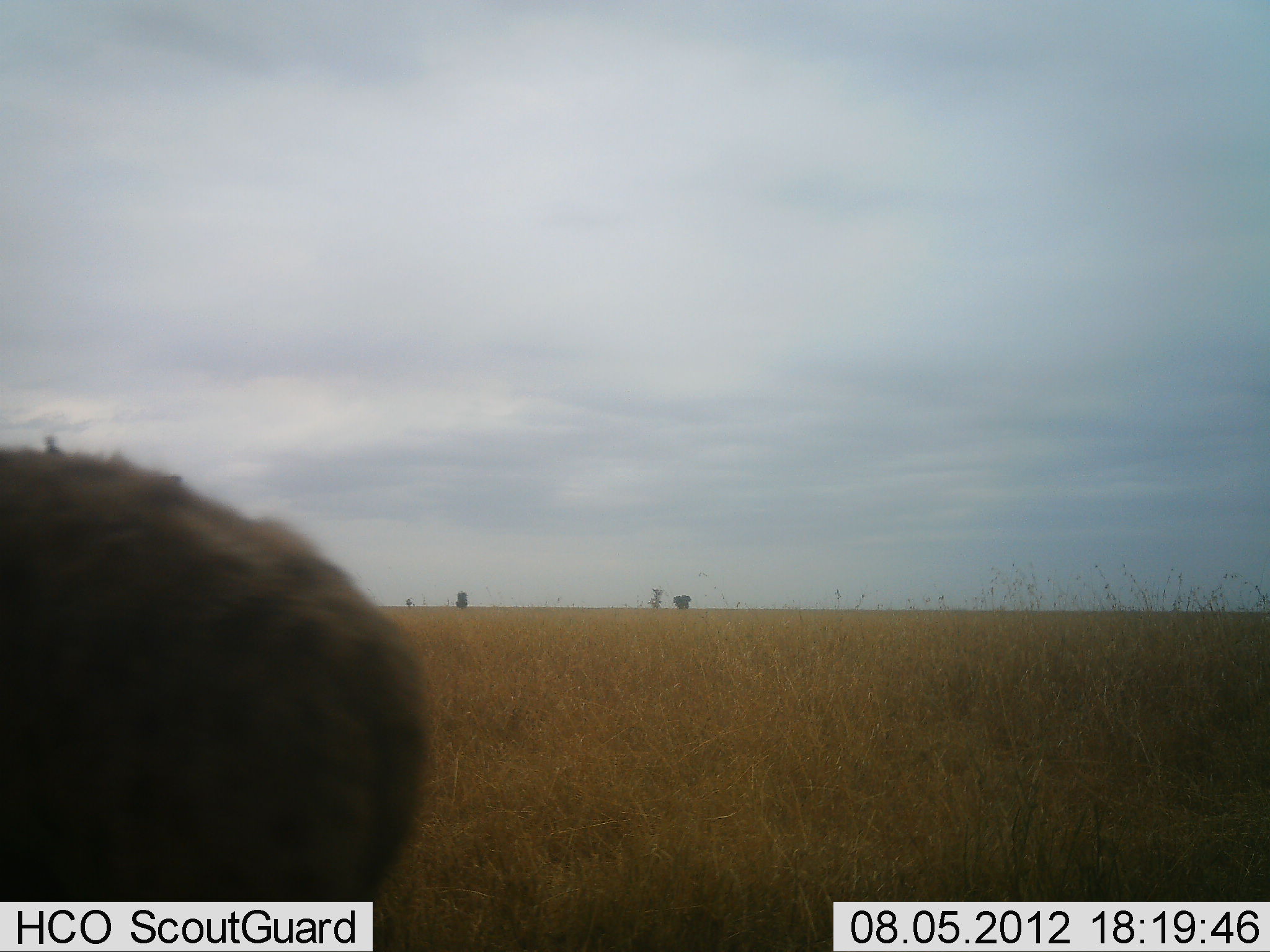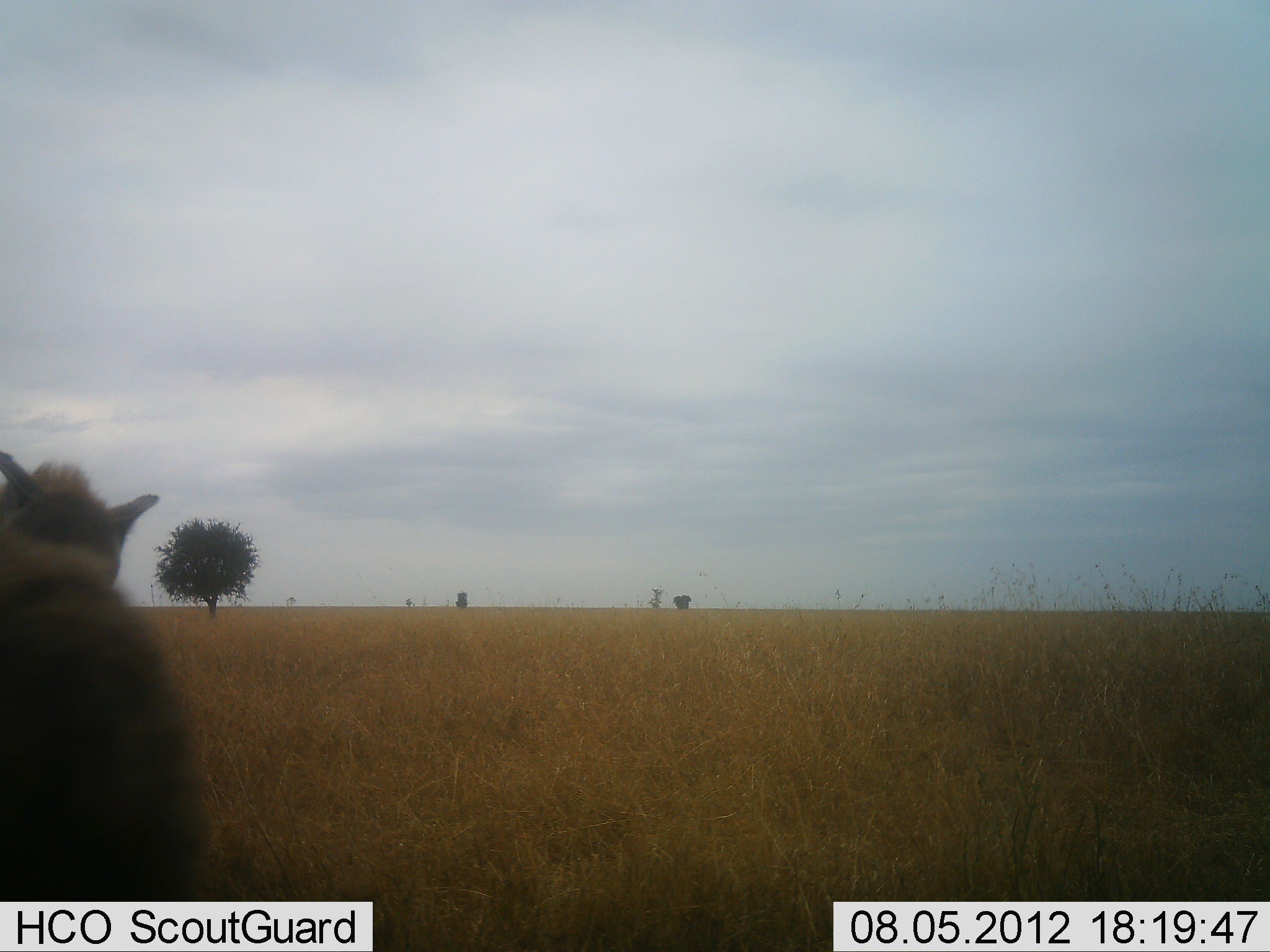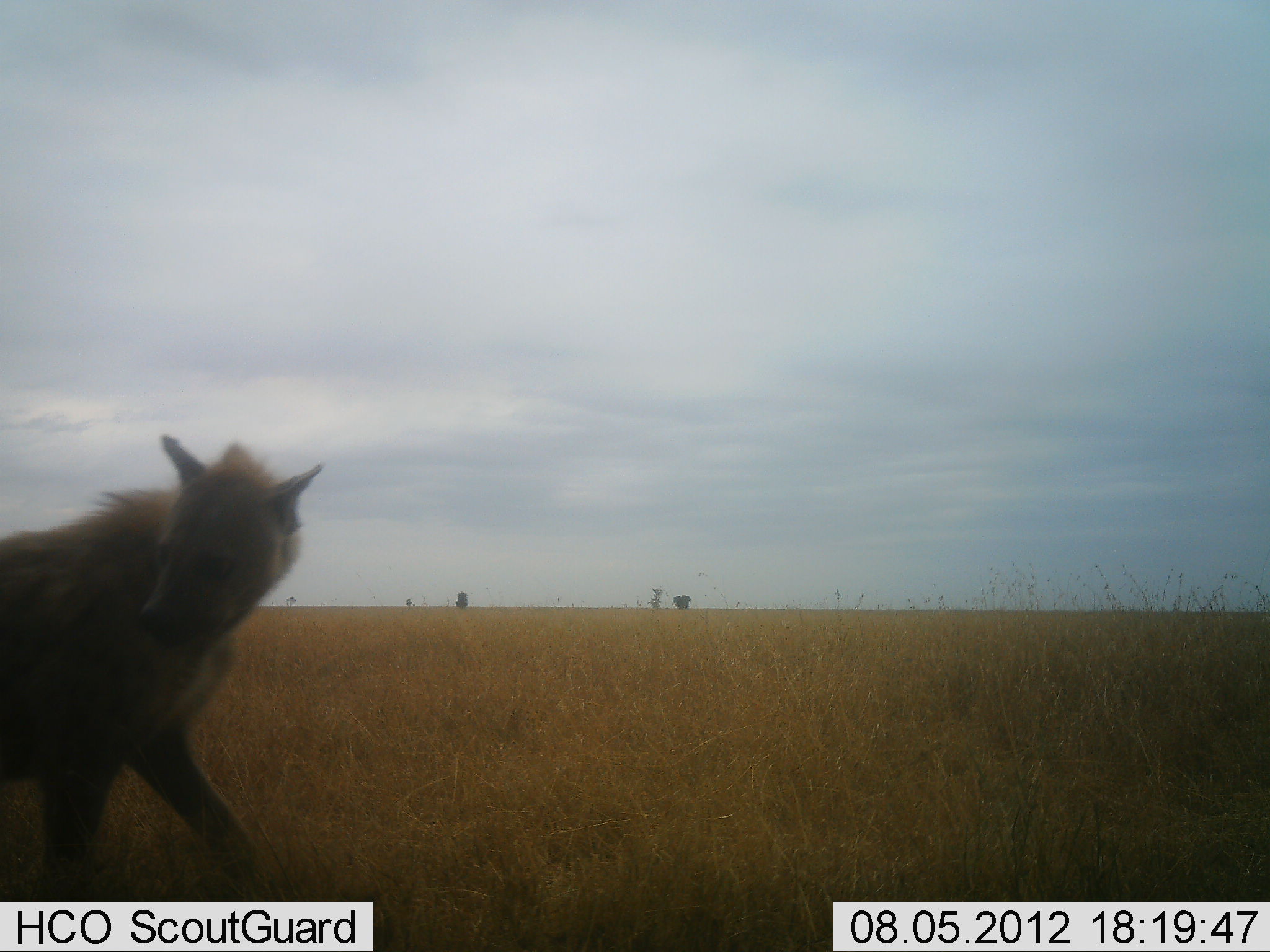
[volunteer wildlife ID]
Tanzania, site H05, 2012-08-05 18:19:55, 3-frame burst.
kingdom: Animalia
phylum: Chordata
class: Mammalia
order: Carnivora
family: Hyaenidae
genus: Crocuta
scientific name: Crocuta crocuta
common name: spotted hyena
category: hyenaspotted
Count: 1.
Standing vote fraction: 0%.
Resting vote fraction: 0%.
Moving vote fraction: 80%.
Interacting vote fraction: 20%.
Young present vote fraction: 0%.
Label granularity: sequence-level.